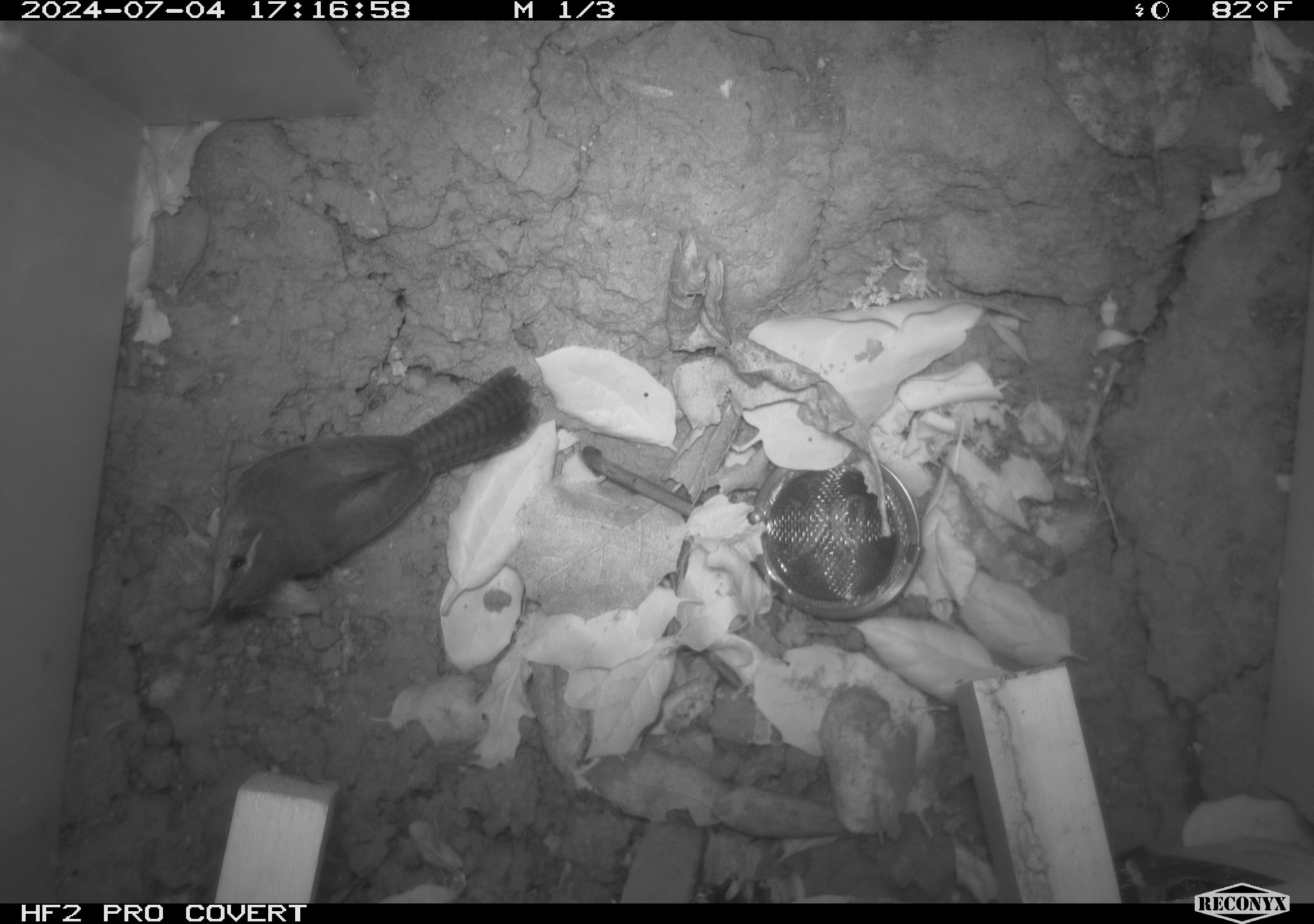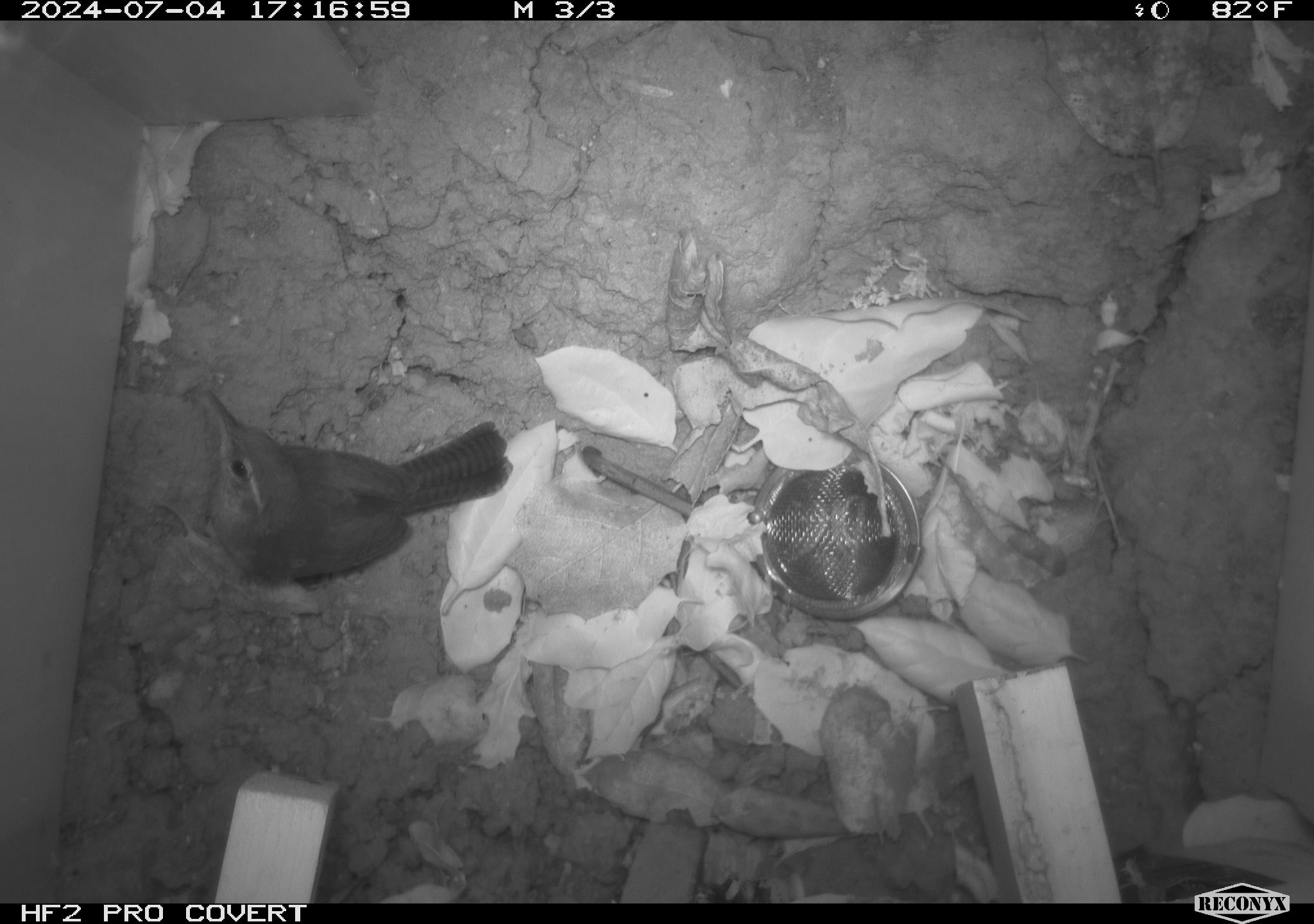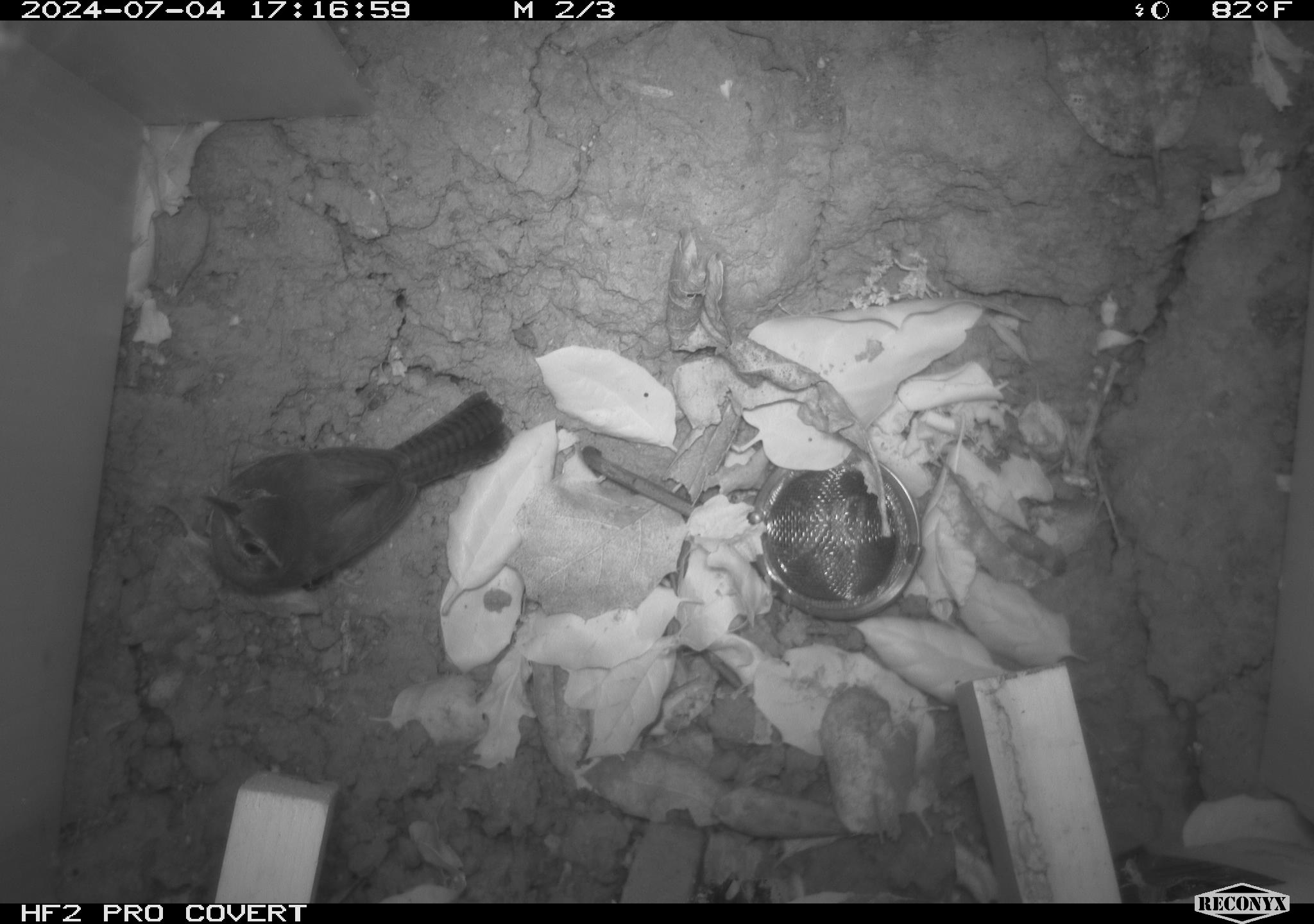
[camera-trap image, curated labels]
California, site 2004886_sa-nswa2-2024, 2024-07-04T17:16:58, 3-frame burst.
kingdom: Animalia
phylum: Chordata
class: Aves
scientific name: Aves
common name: bird